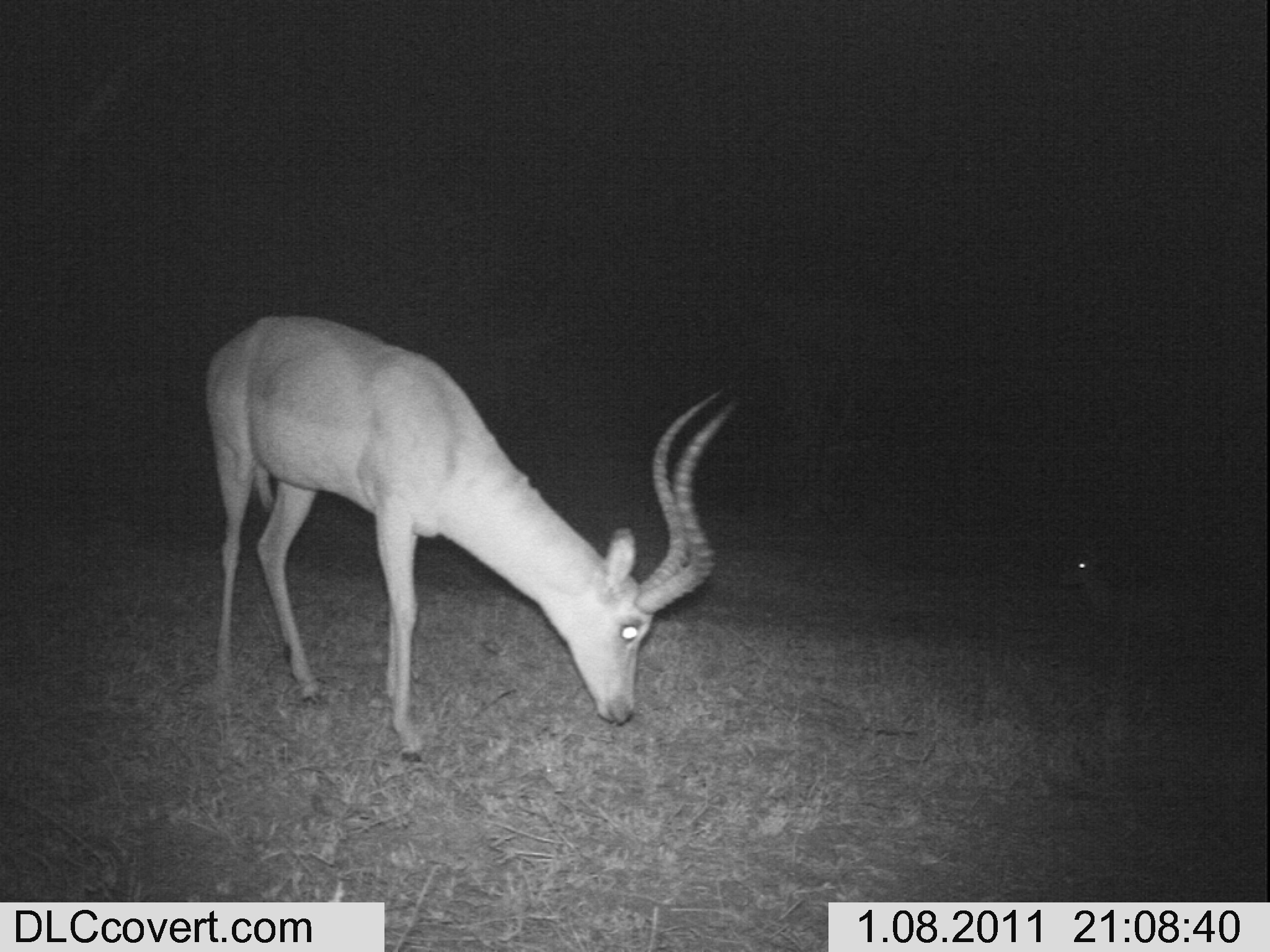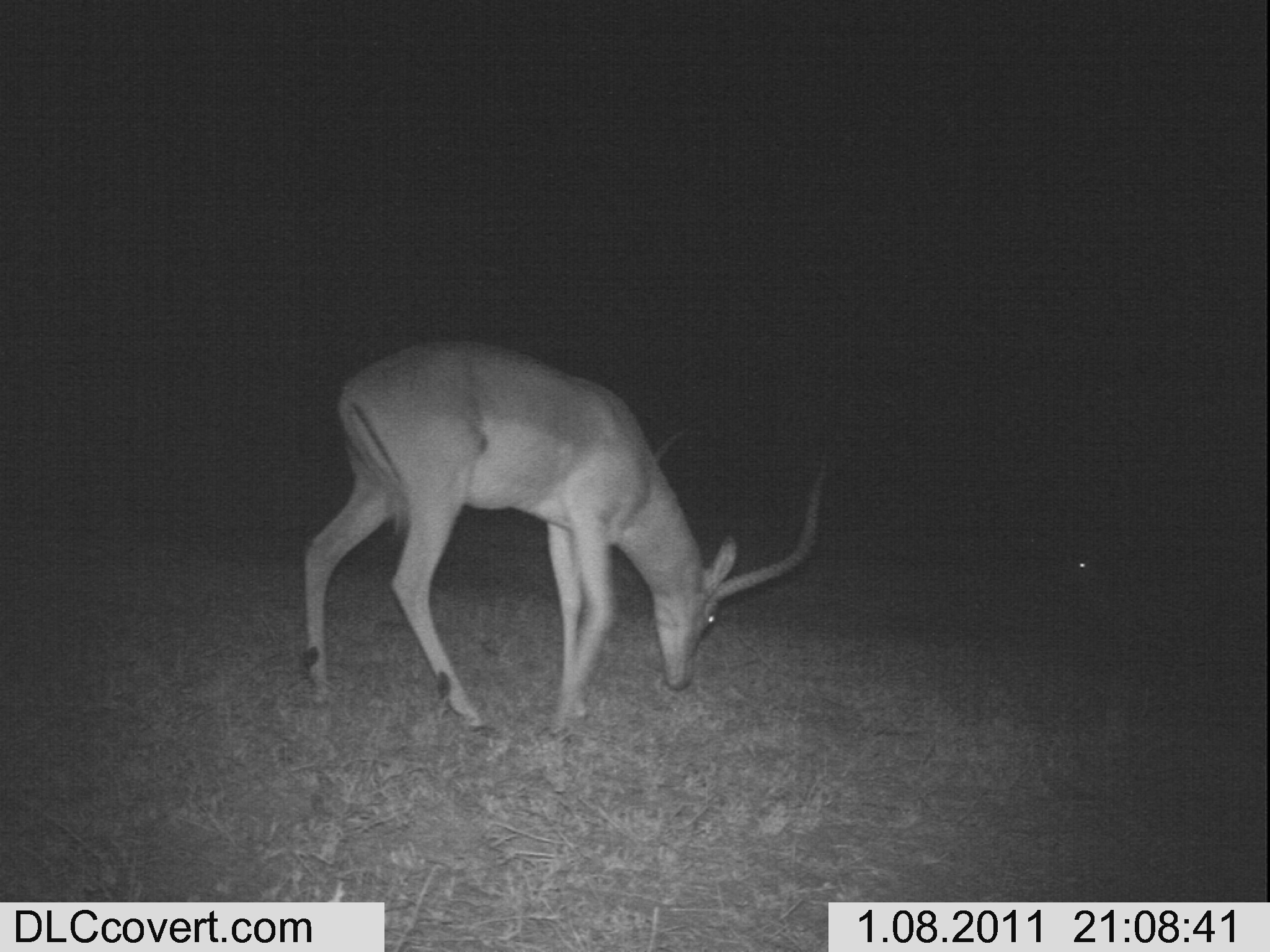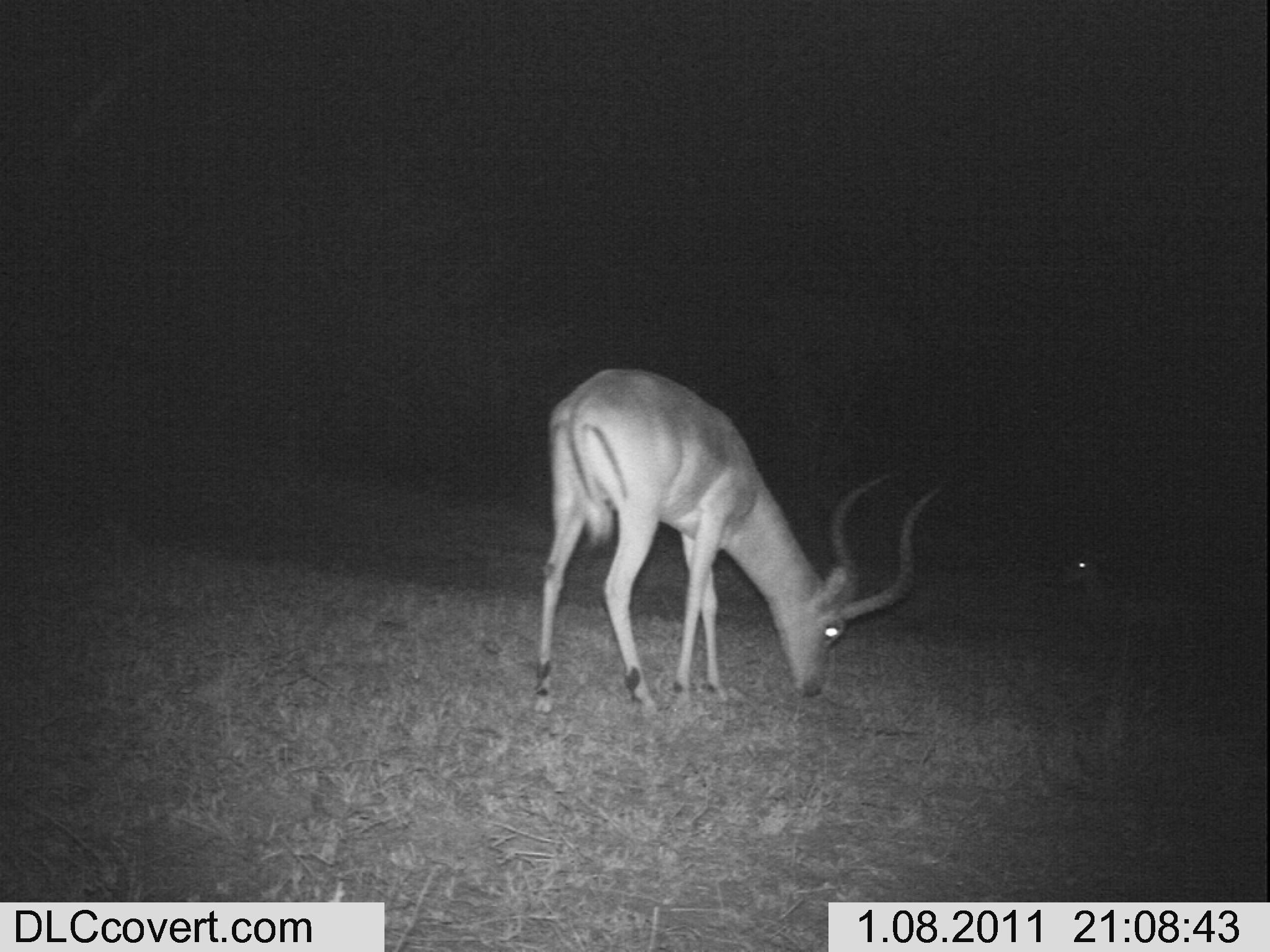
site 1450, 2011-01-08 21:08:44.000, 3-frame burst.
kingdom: Animalia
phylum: Chordata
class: Mammalia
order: Artiodactyla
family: Bovidae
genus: Aepyceros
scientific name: Aepyceros melampus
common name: impala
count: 2